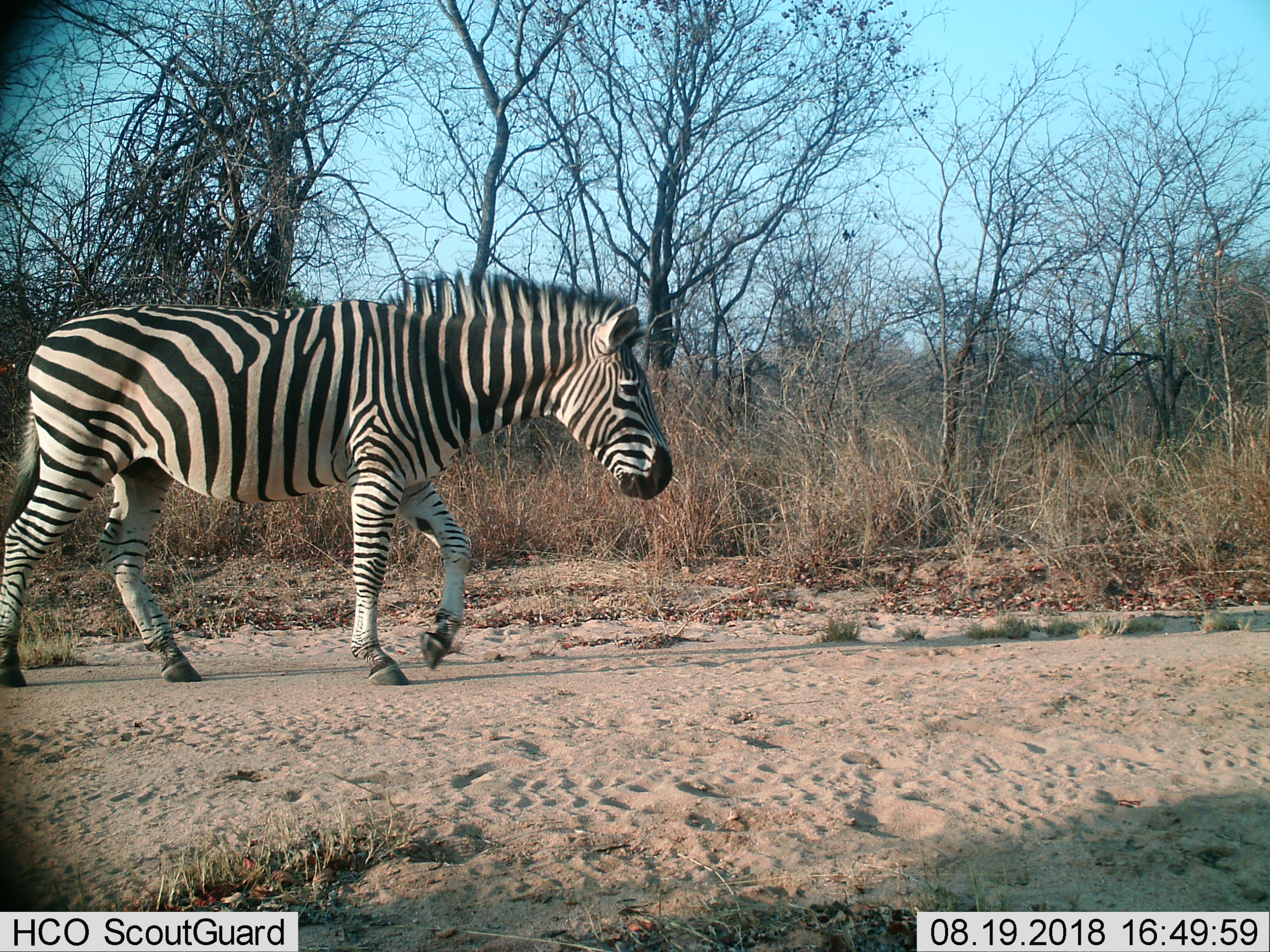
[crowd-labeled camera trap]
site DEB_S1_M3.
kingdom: Animalia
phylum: Chordata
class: Mammalia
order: Perissodactyla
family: Equidae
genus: Equus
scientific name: Equus quagga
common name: plains zebra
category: zebraplains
Zebraplains (plains zebra) (Equus quagga), count 1. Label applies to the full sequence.